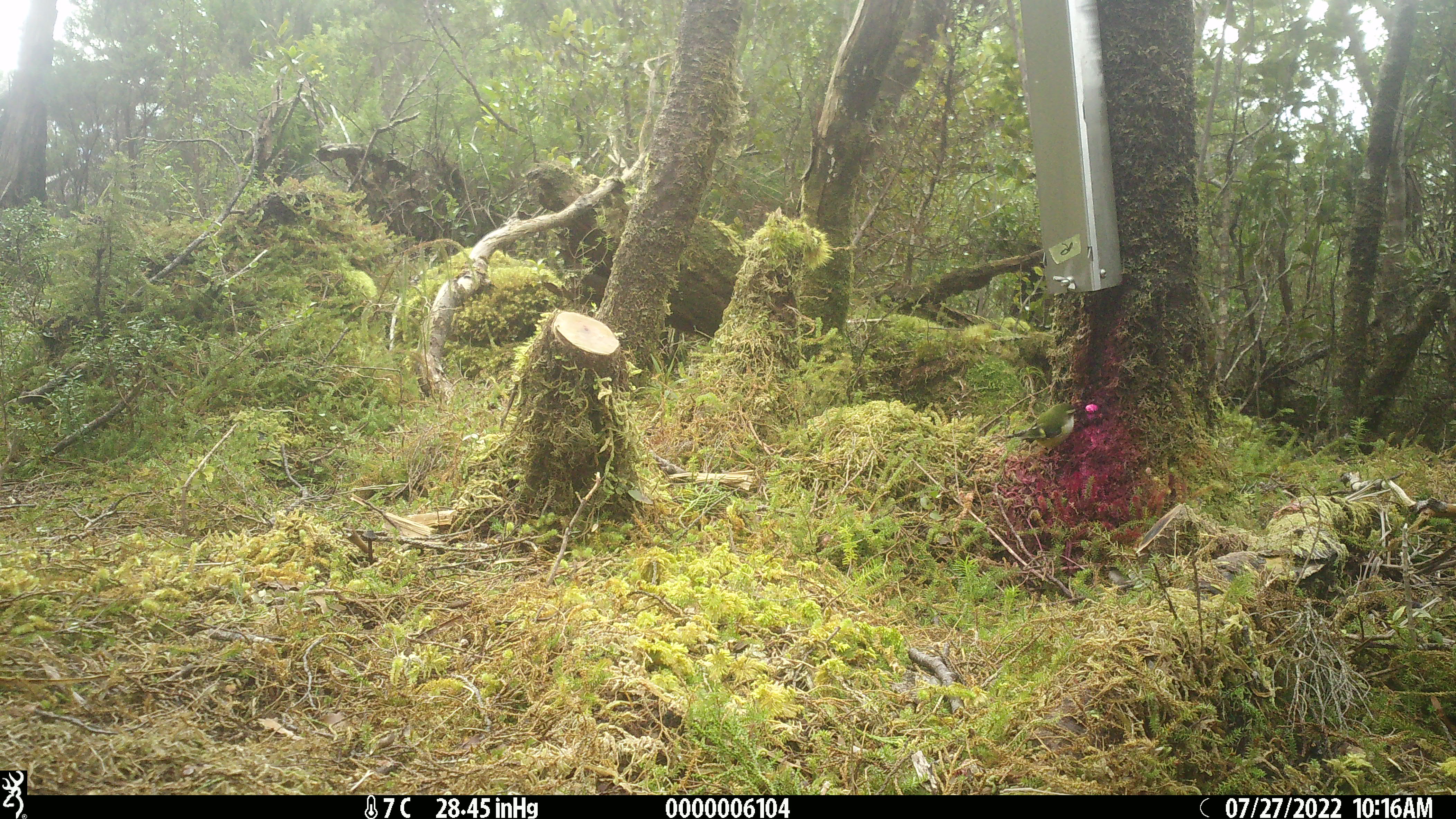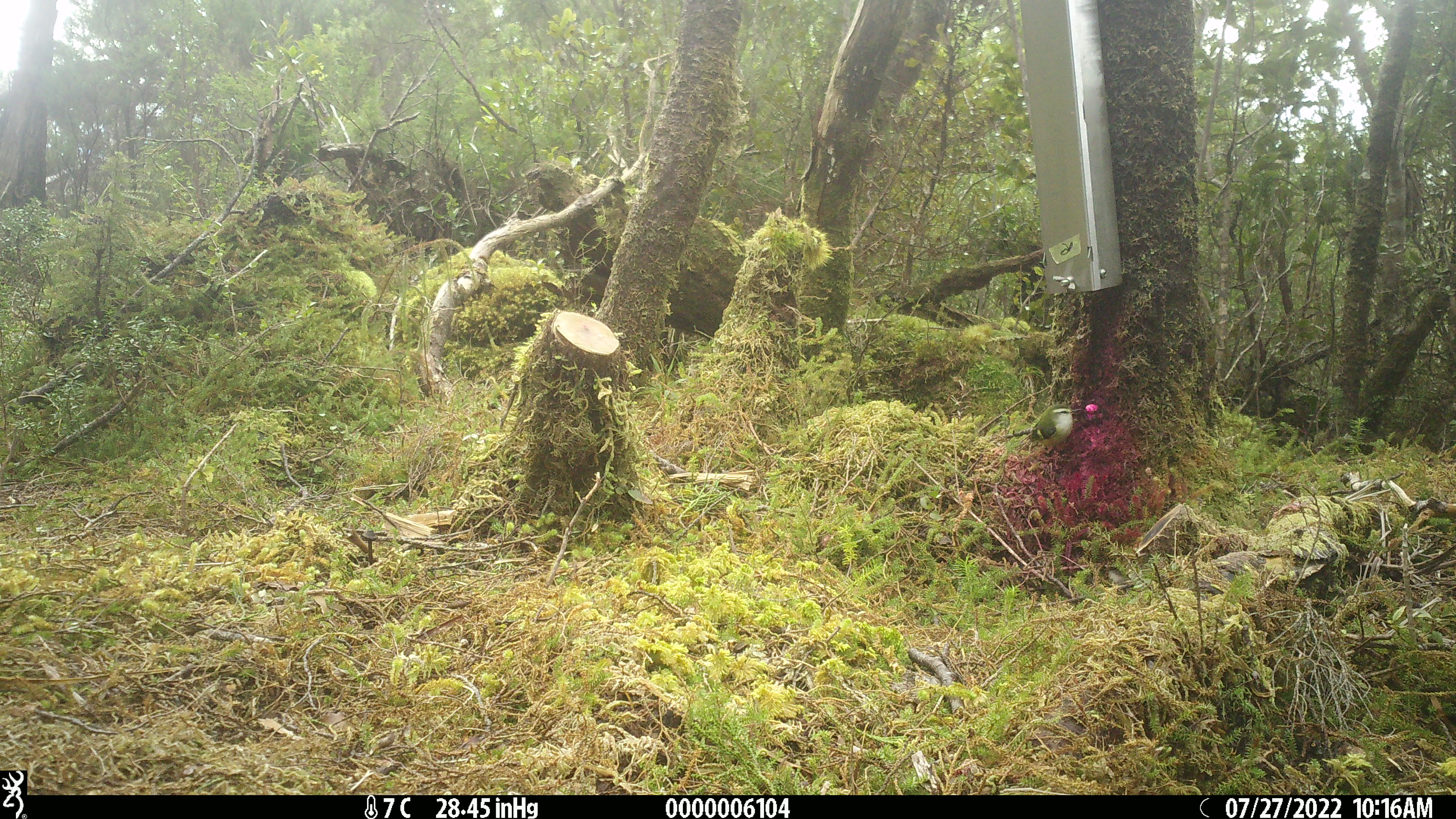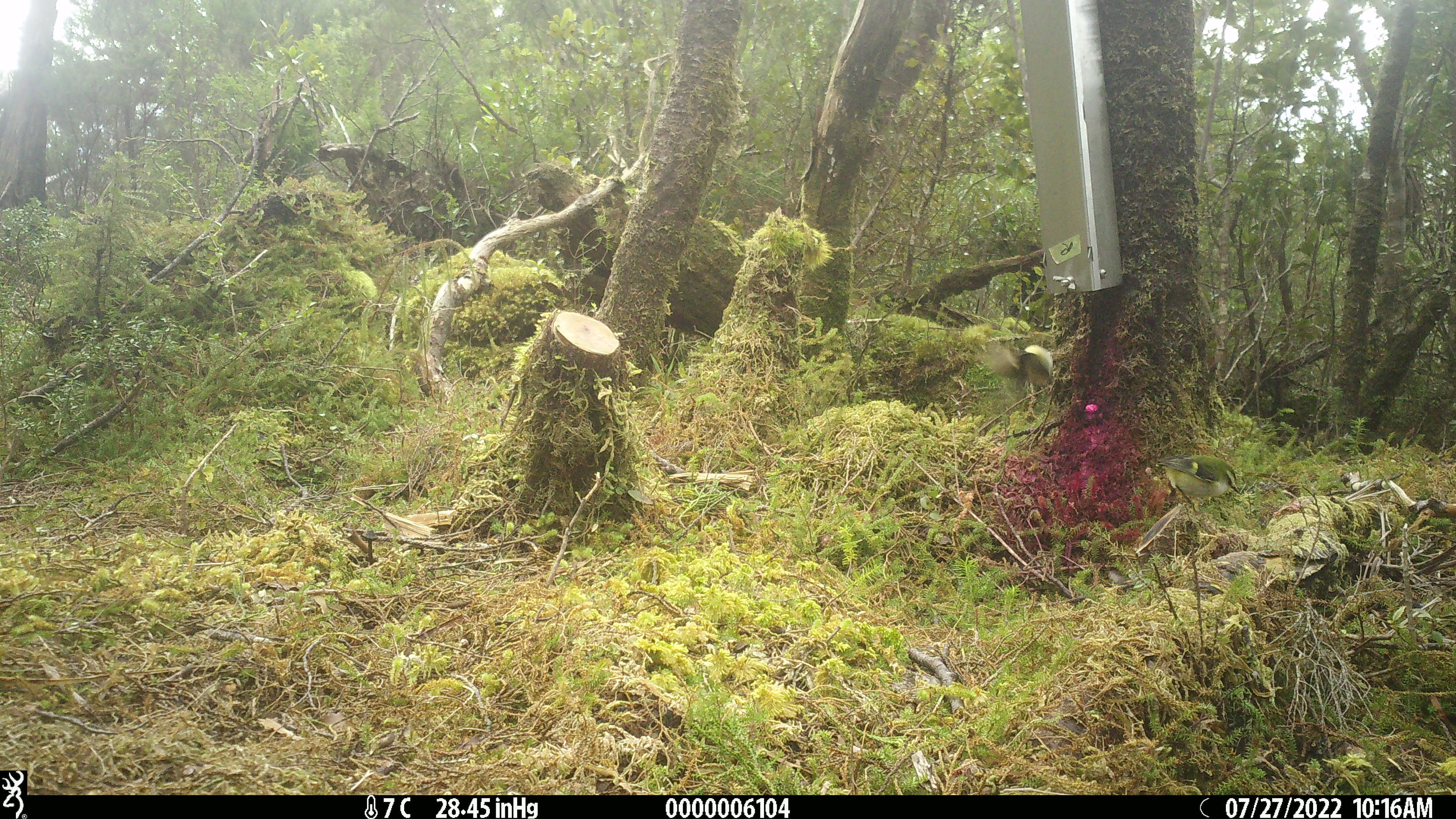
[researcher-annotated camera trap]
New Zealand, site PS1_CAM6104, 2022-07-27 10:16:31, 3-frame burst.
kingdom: Animalia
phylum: Chordata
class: Aves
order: Passeriformes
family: Acanthisittidae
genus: Acanthisitta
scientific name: Acanthisitta chloris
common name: rifleman